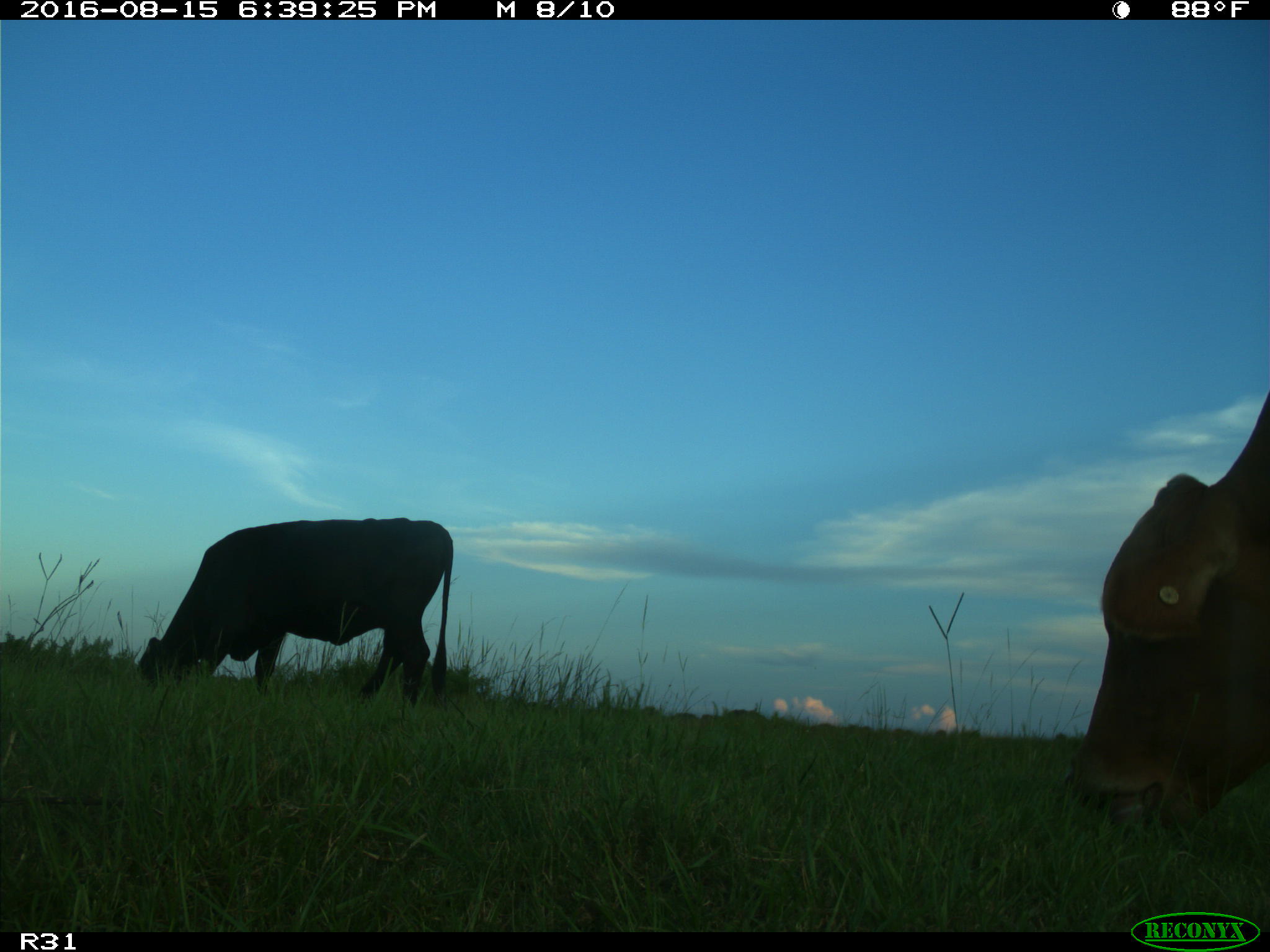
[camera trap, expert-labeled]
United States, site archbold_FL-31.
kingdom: Animalia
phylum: Chordata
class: Mammalia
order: Artiodactyla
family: Bovidae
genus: Bos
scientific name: Bos taurus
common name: domestic cow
Bos taurus (domestic cow).